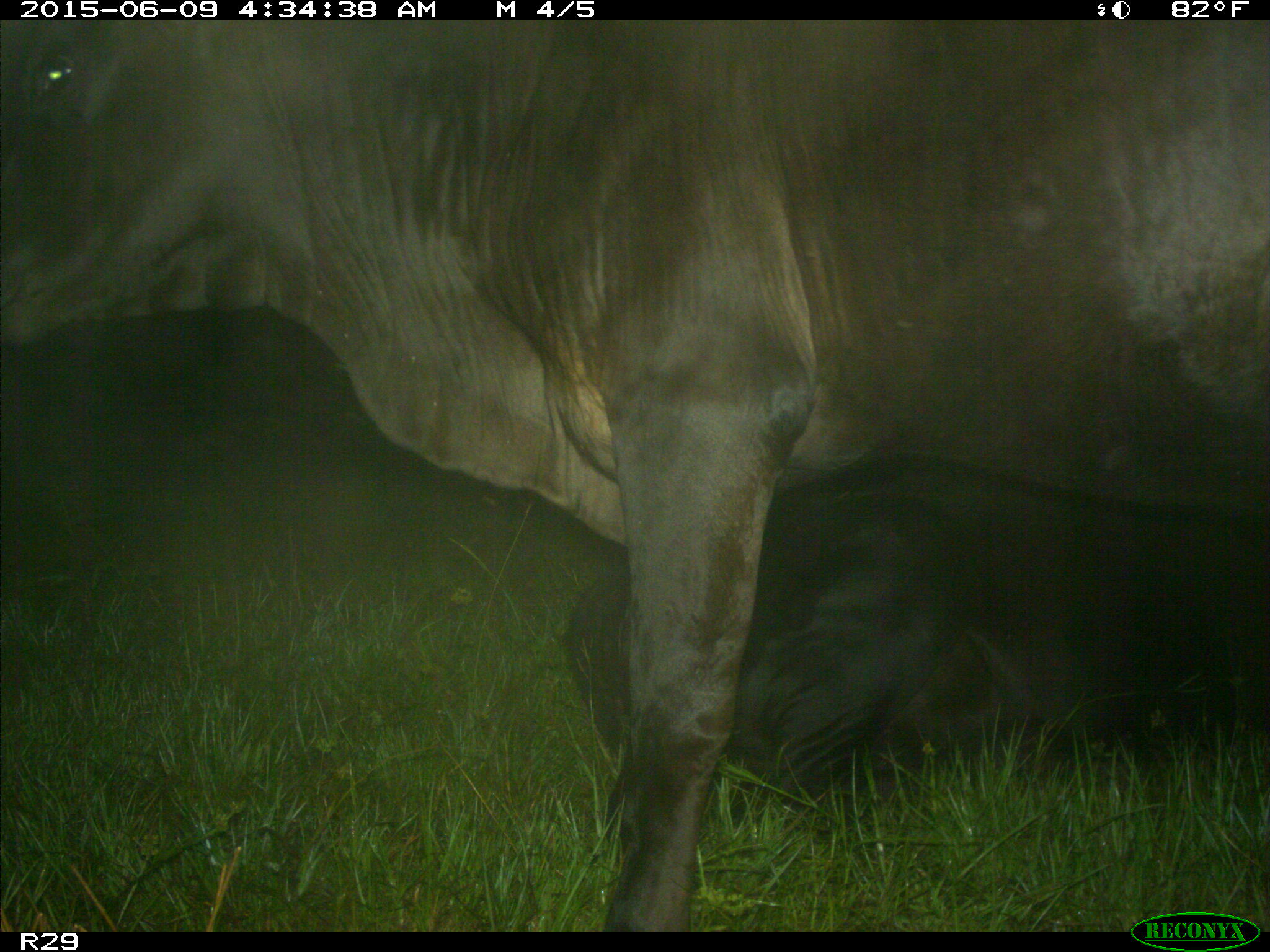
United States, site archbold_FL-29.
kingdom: Animalia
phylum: Chordata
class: Mammalia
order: Artiodactyla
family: Bovidae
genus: Bos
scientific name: Bos taurus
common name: domestic cow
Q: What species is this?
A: Bos taurus (domestic cow).